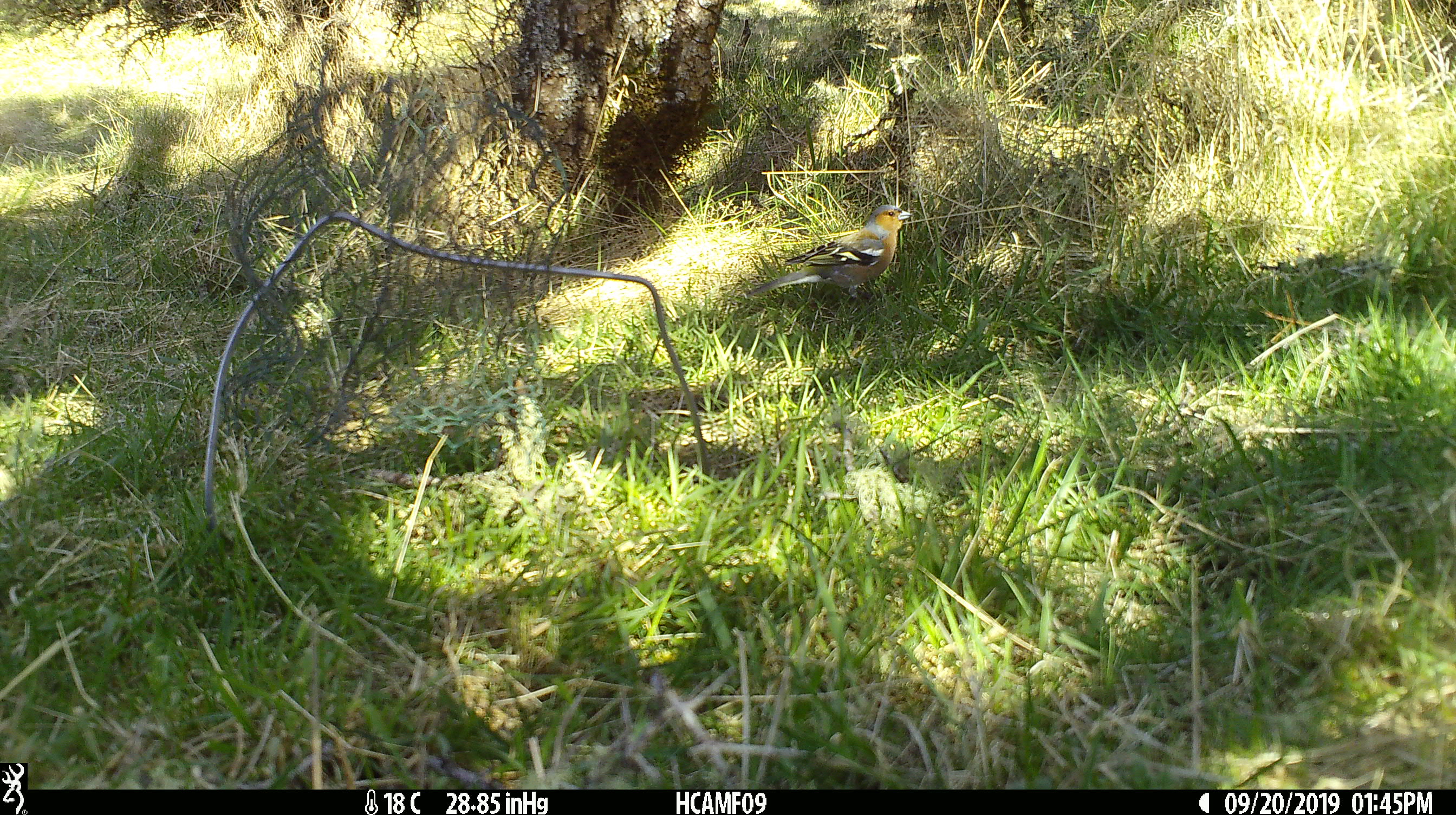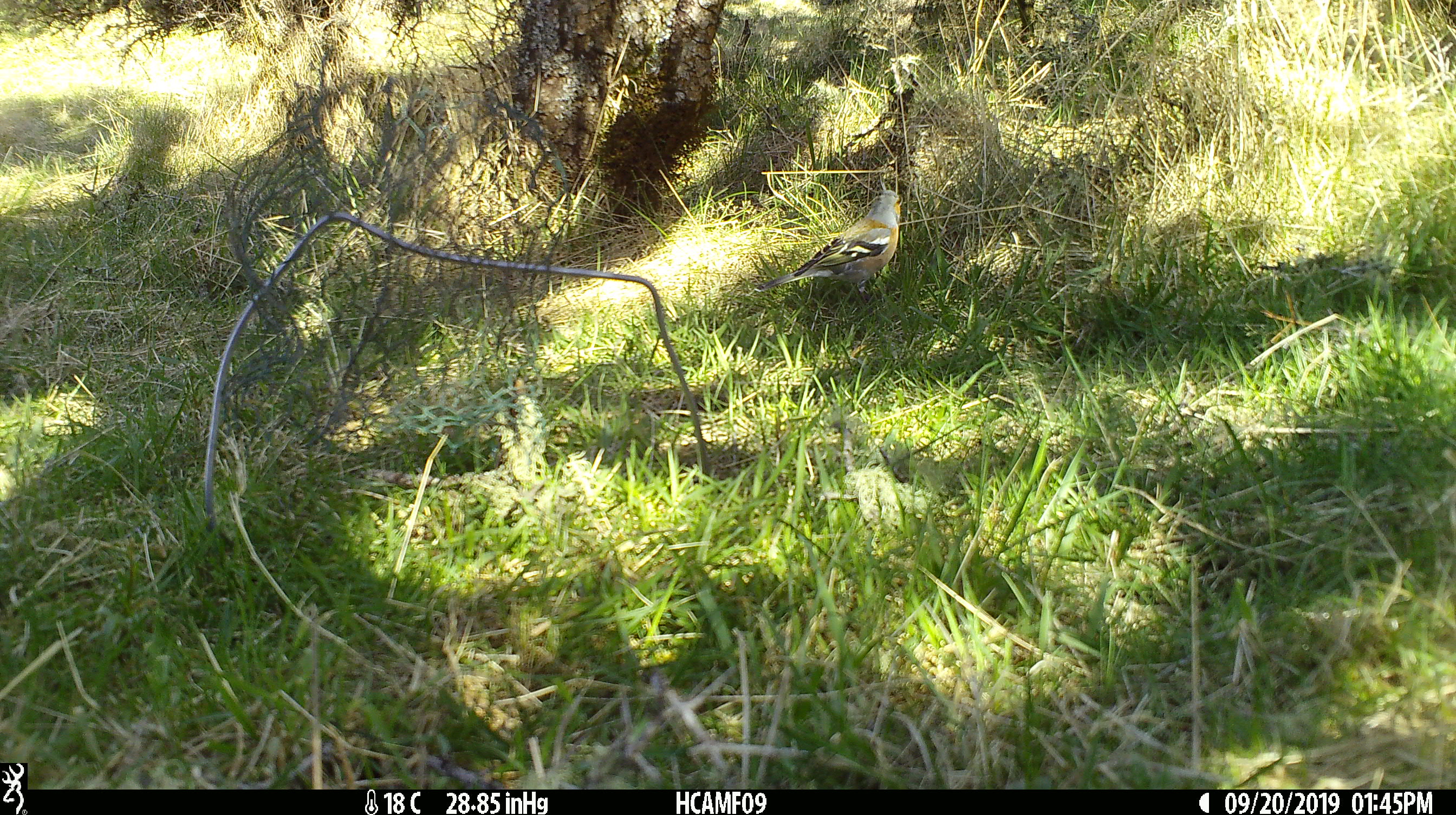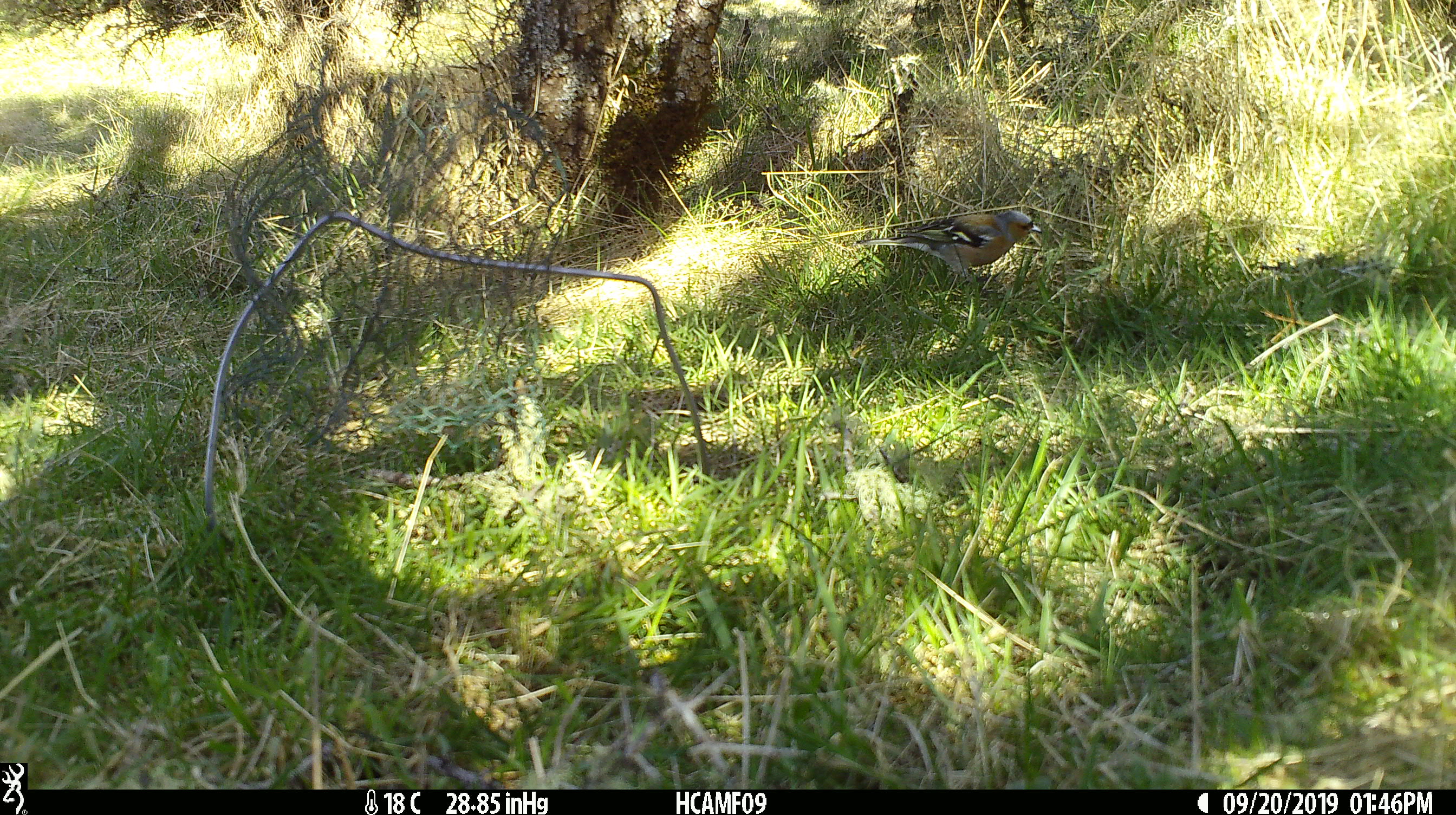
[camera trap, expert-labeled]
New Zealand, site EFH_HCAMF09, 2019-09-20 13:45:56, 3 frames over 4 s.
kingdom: Animalia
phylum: Chordata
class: Aves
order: Passeriformes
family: Fringillidae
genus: Fringilla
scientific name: Fringilla coelebs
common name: common chaffinch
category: chaffinch